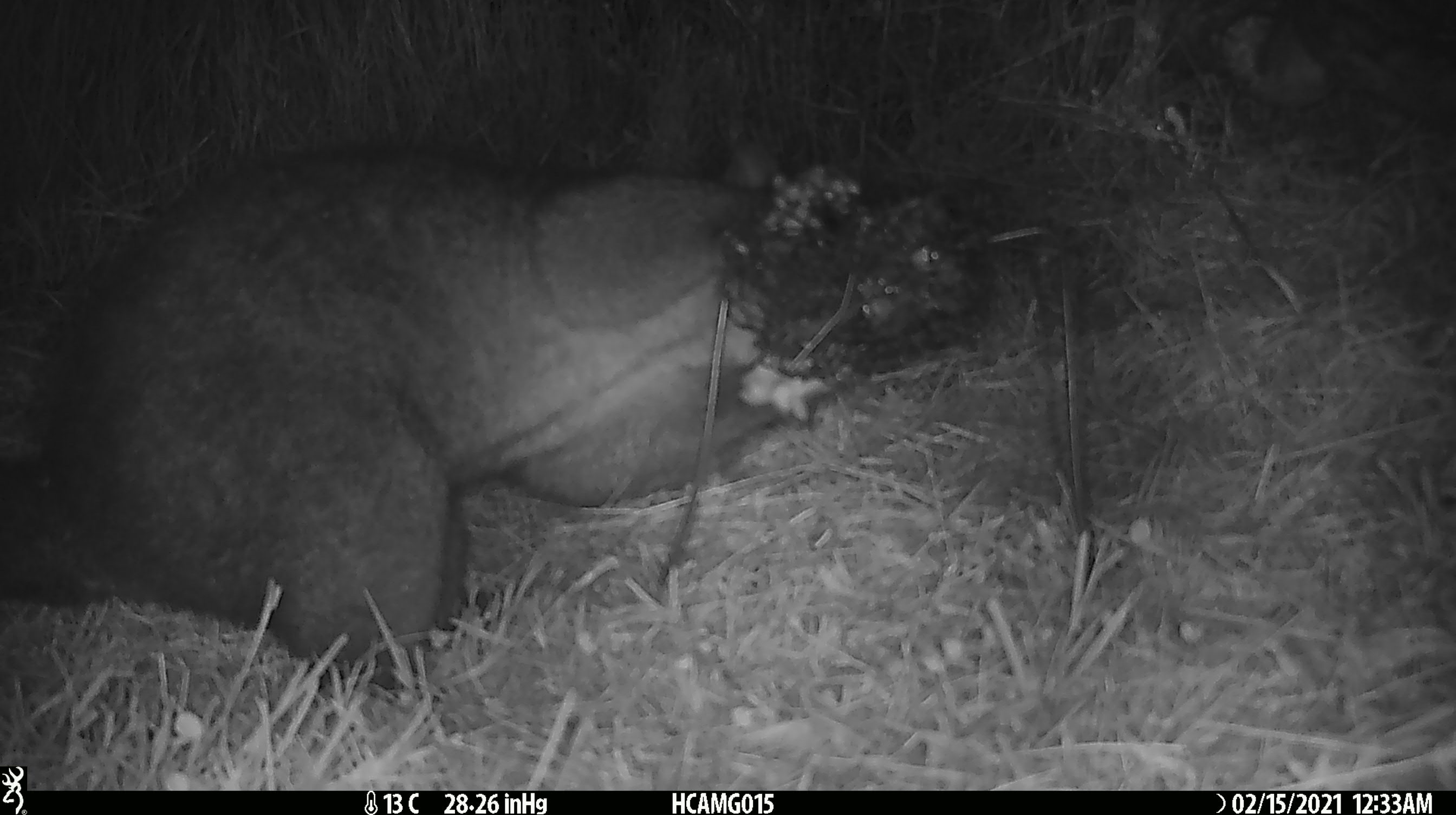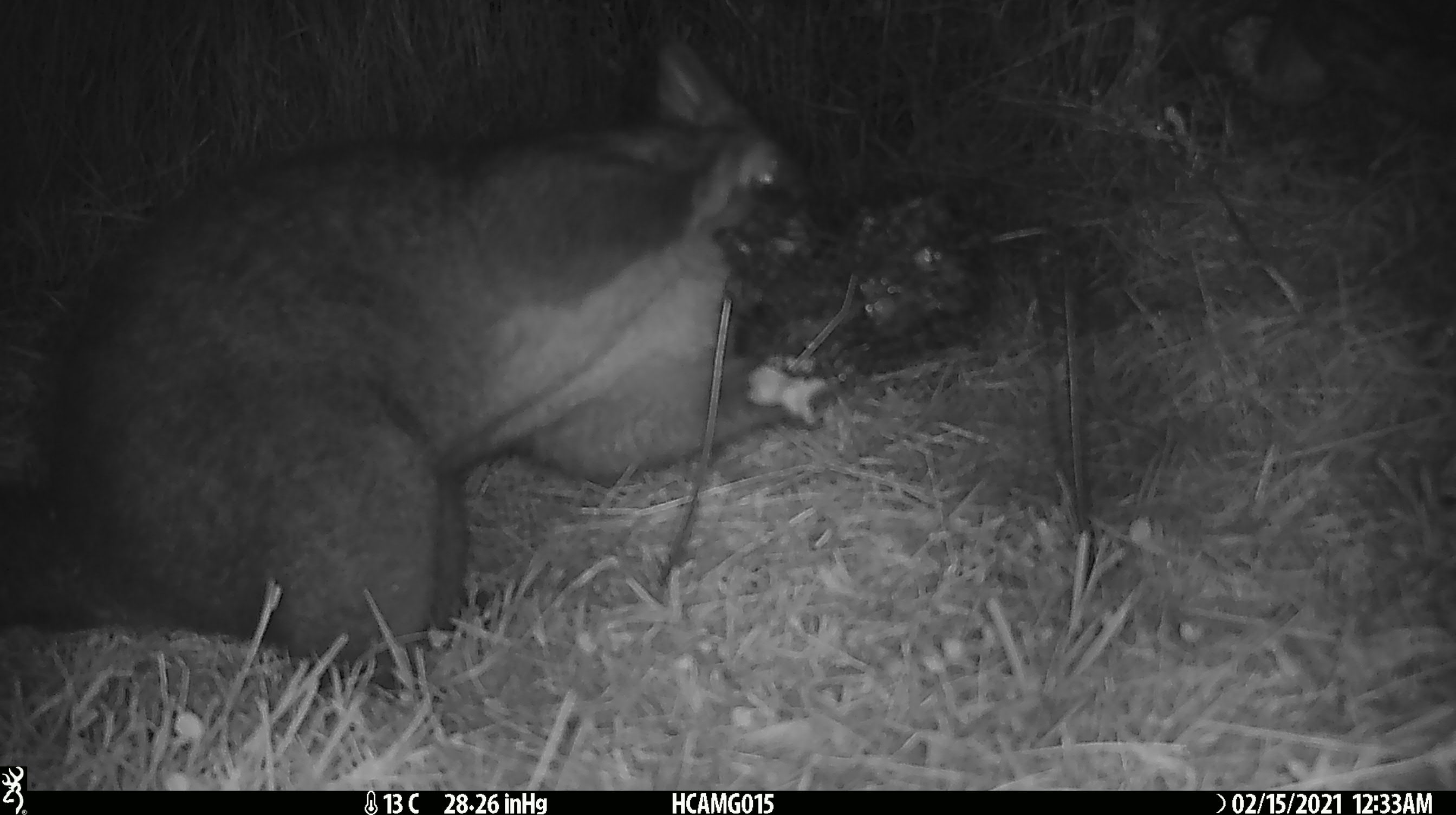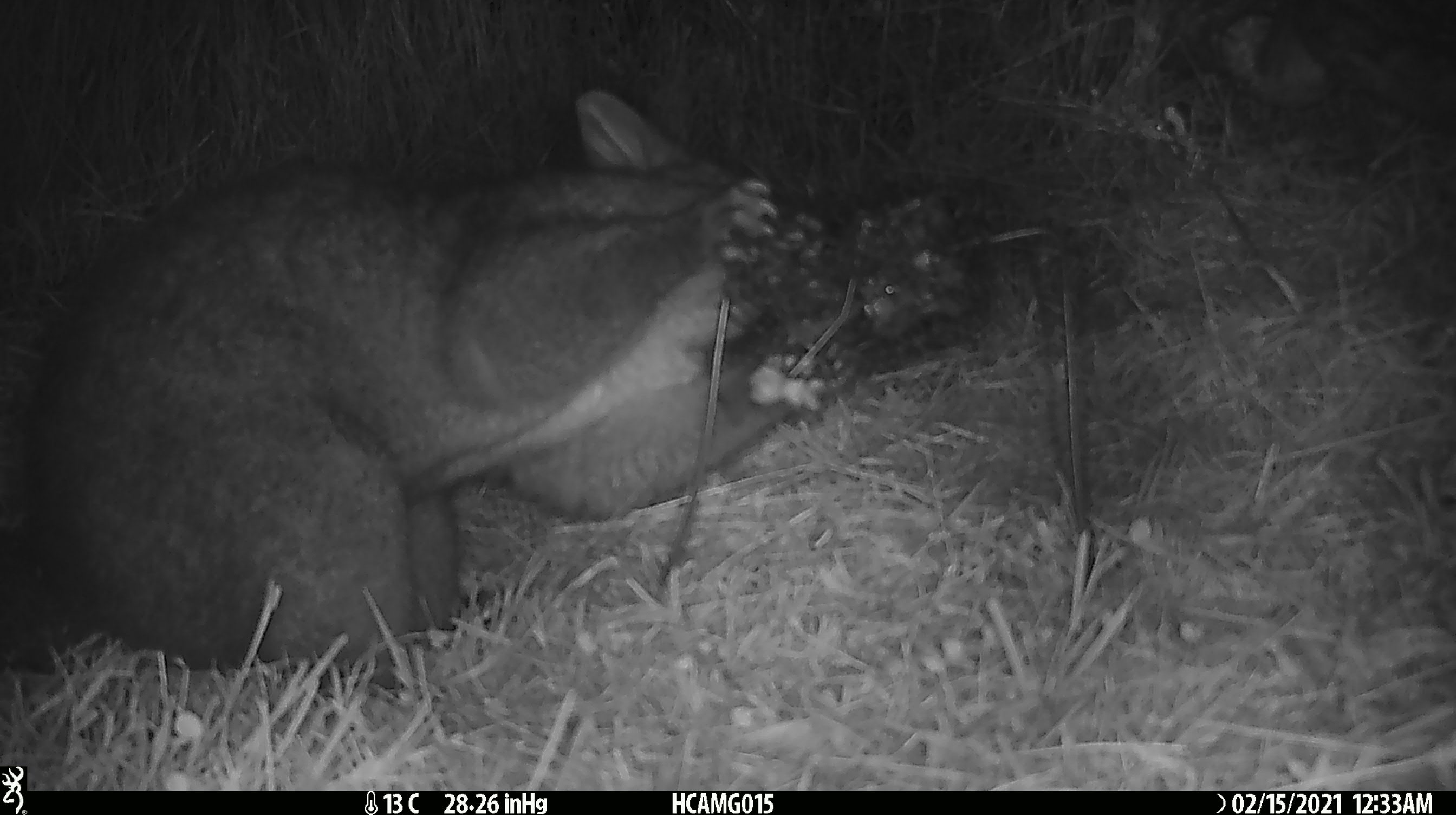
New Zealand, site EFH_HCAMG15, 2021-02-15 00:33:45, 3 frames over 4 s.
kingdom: Animalia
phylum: Chordata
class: Mammalia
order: Diprotodontia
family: Phalangeridae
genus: Trichosurus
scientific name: Trichosurus vulpecula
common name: common brushtail possum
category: possum